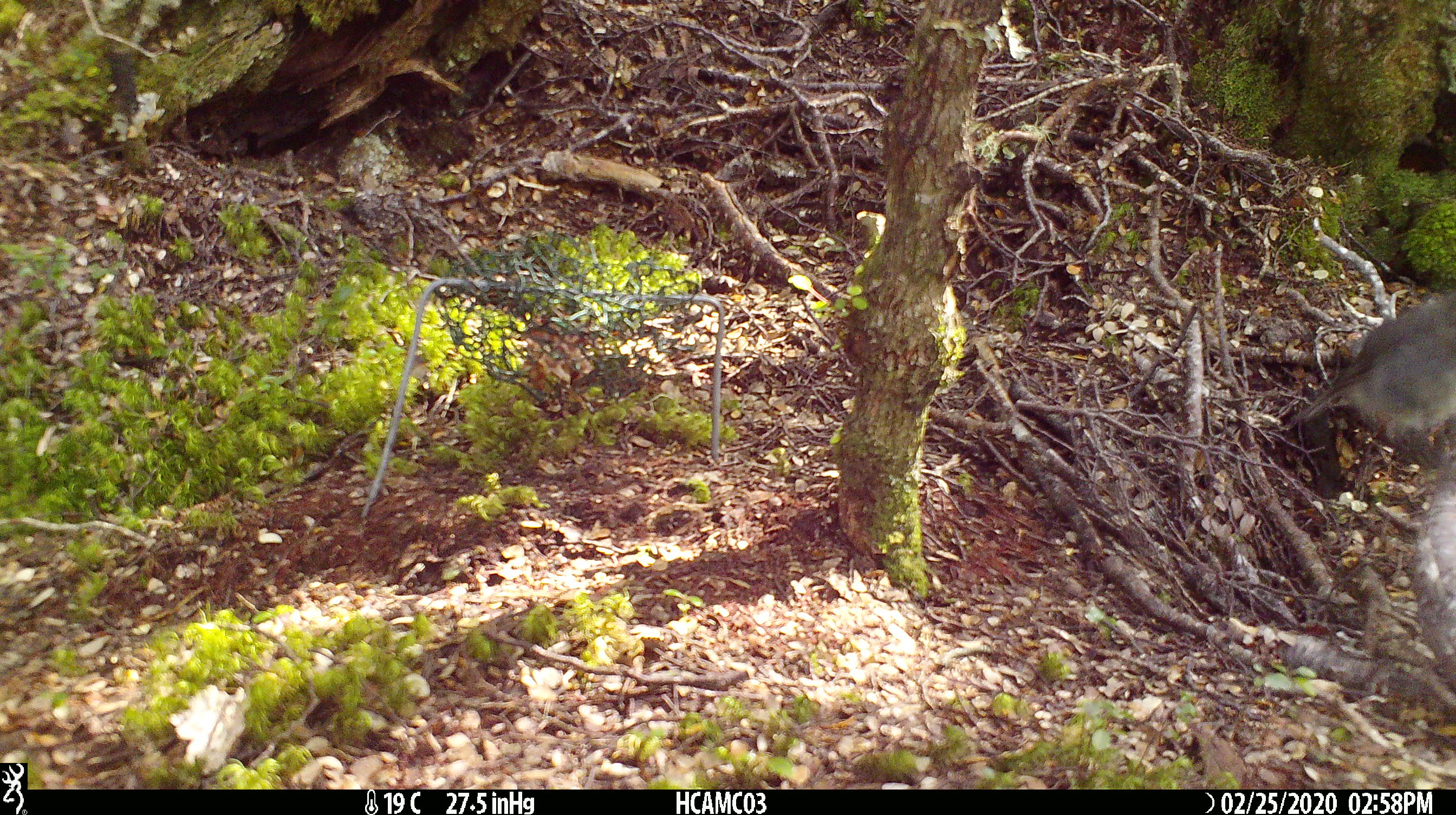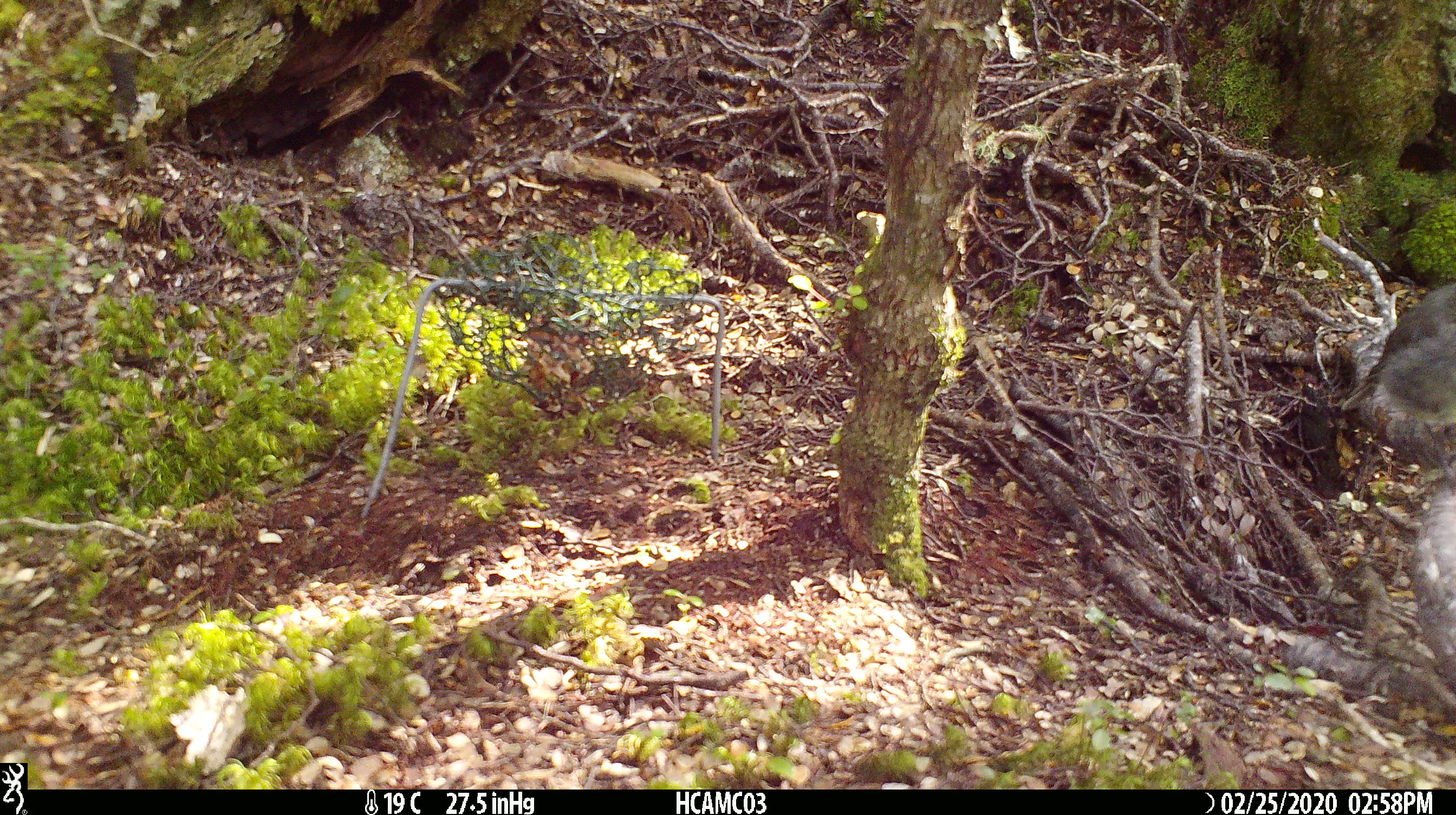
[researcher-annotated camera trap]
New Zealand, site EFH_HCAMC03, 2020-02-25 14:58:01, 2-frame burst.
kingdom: Animalia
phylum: Chordata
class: Aves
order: Passeriformes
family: Petroicidae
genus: Petroica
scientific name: Petroica australis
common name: new zealand robin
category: robin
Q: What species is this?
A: Robin (new zealand robin) (Petroica australis).